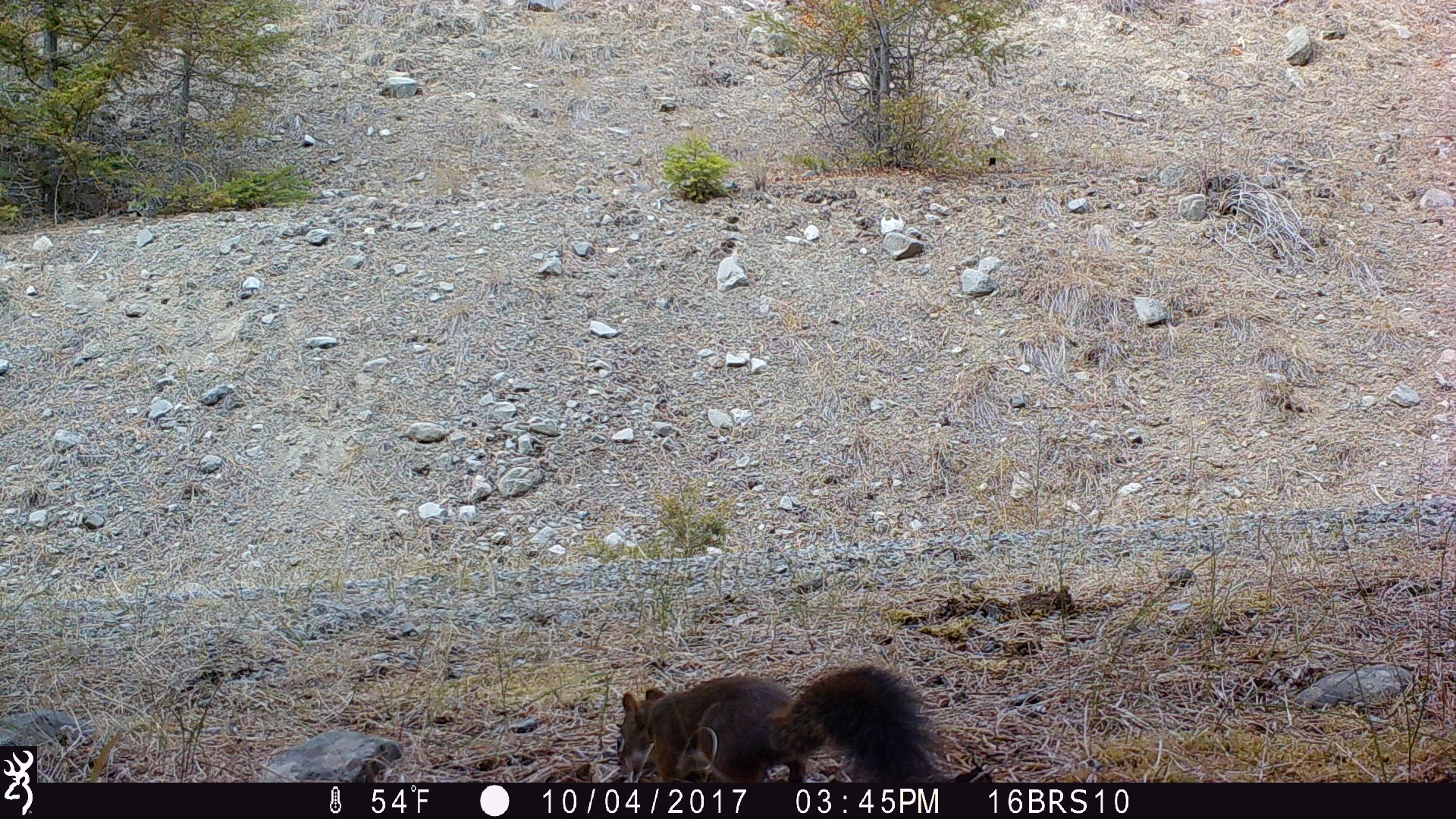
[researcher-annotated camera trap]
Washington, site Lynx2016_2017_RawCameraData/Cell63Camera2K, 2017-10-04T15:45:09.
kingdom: Animalia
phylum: Chordata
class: Mammalia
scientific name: Mammalia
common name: small mammal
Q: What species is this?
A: Small mammal (Mammalia).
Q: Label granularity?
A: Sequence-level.